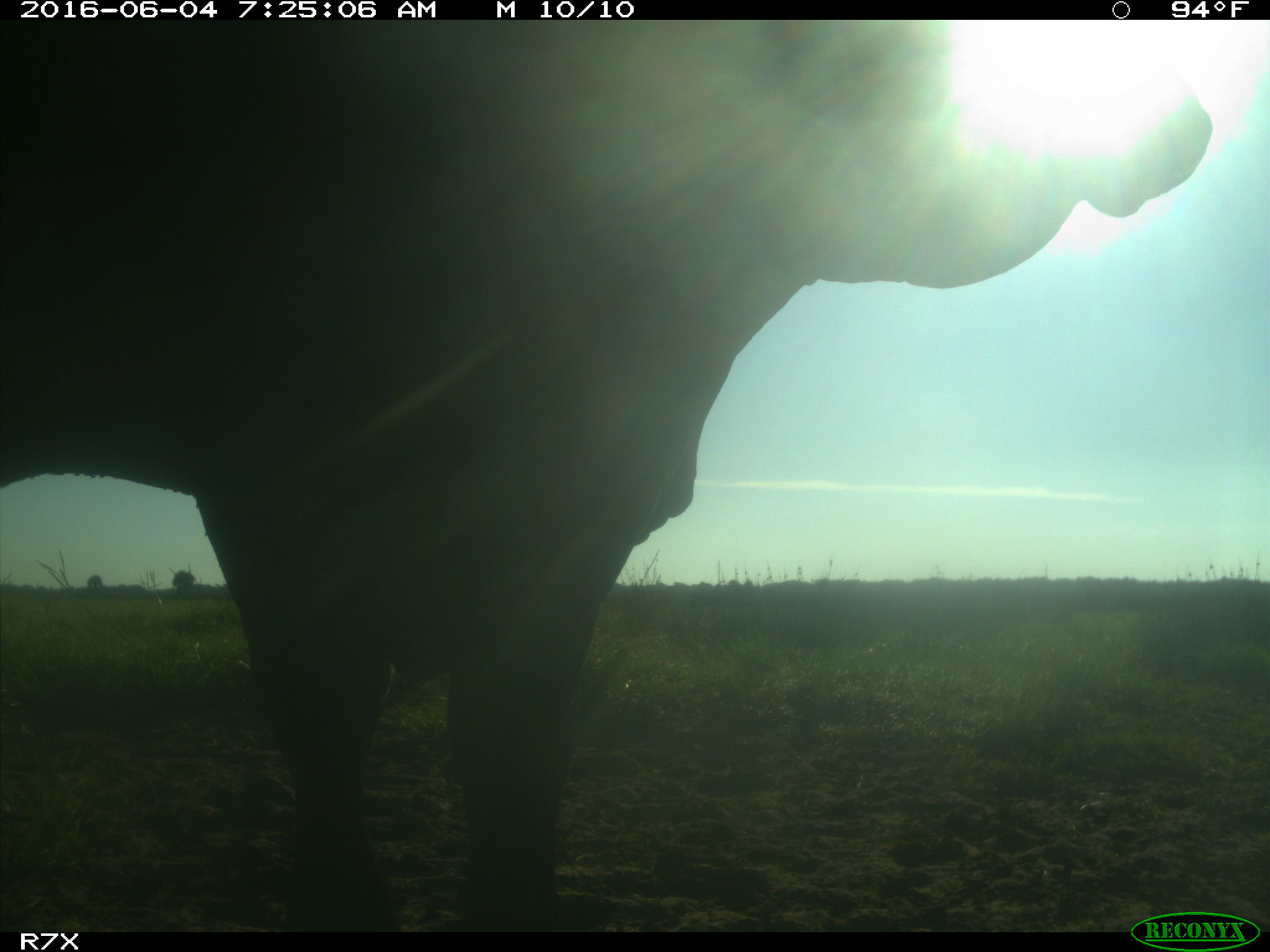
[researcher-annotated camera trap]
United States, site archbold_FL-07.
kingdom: Animalia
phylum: Chordata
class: Mammalia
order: Artiodactyla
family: Bovidae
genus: Bos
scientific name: Bos taurus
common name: domestic cow